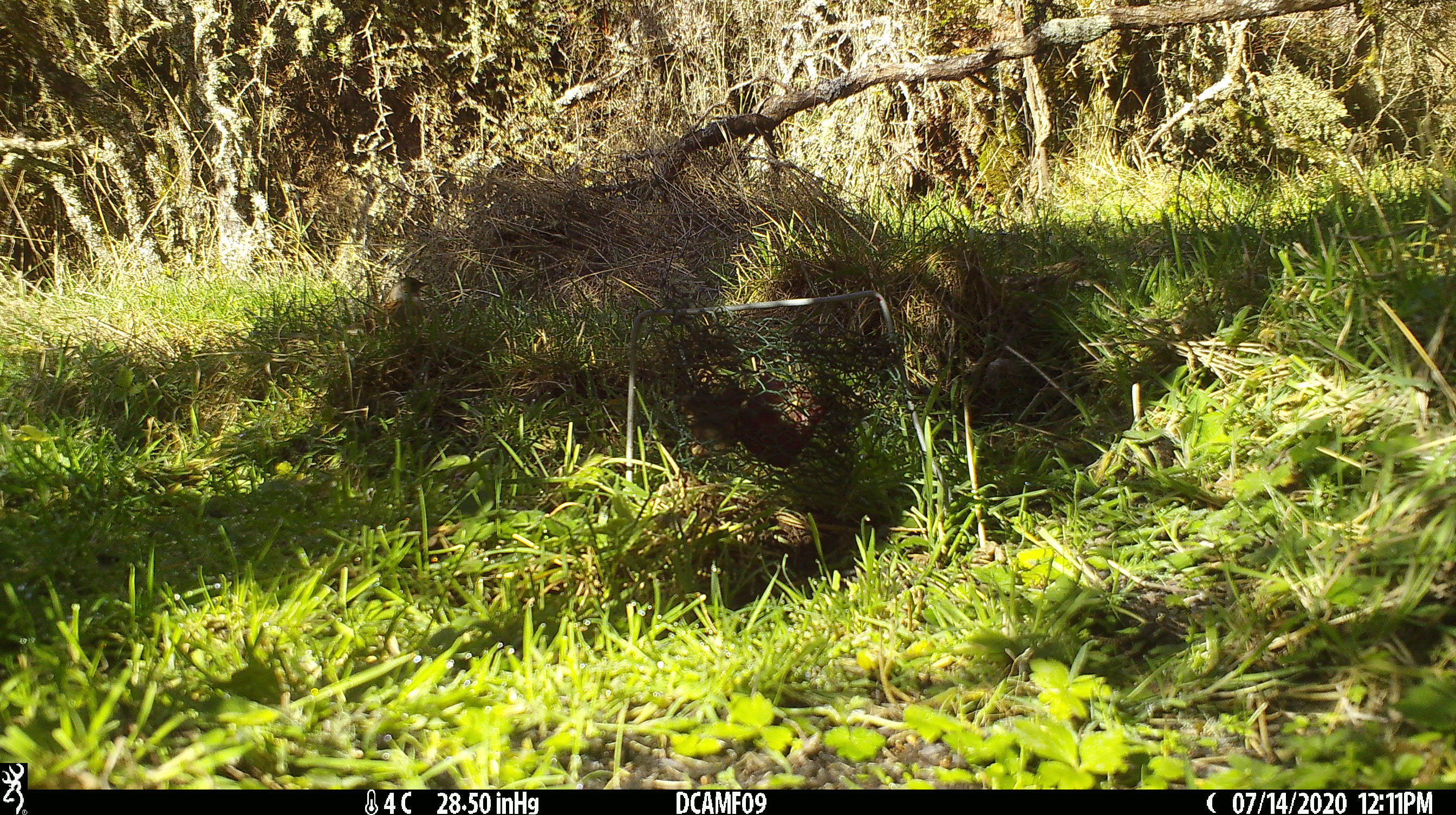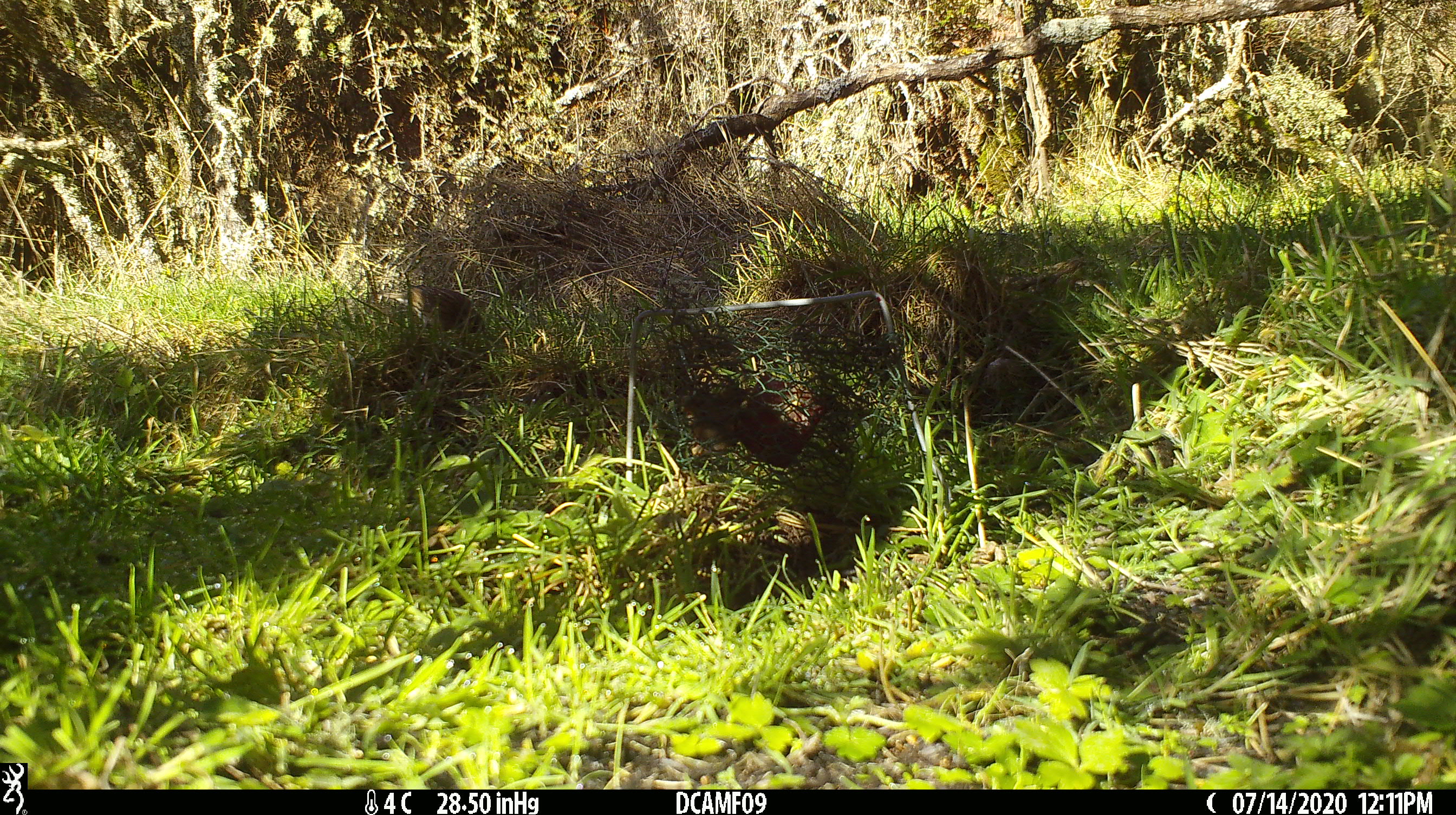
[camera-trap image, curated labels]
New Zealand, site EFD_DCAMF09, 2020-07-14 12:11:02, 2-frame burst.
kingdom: Animalia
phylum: Chordata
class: Aves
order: Passeriformes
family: Prunellidae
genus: Prunella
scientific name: Prunella modularis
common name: dunnock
Dunnock (Prunella modularis).